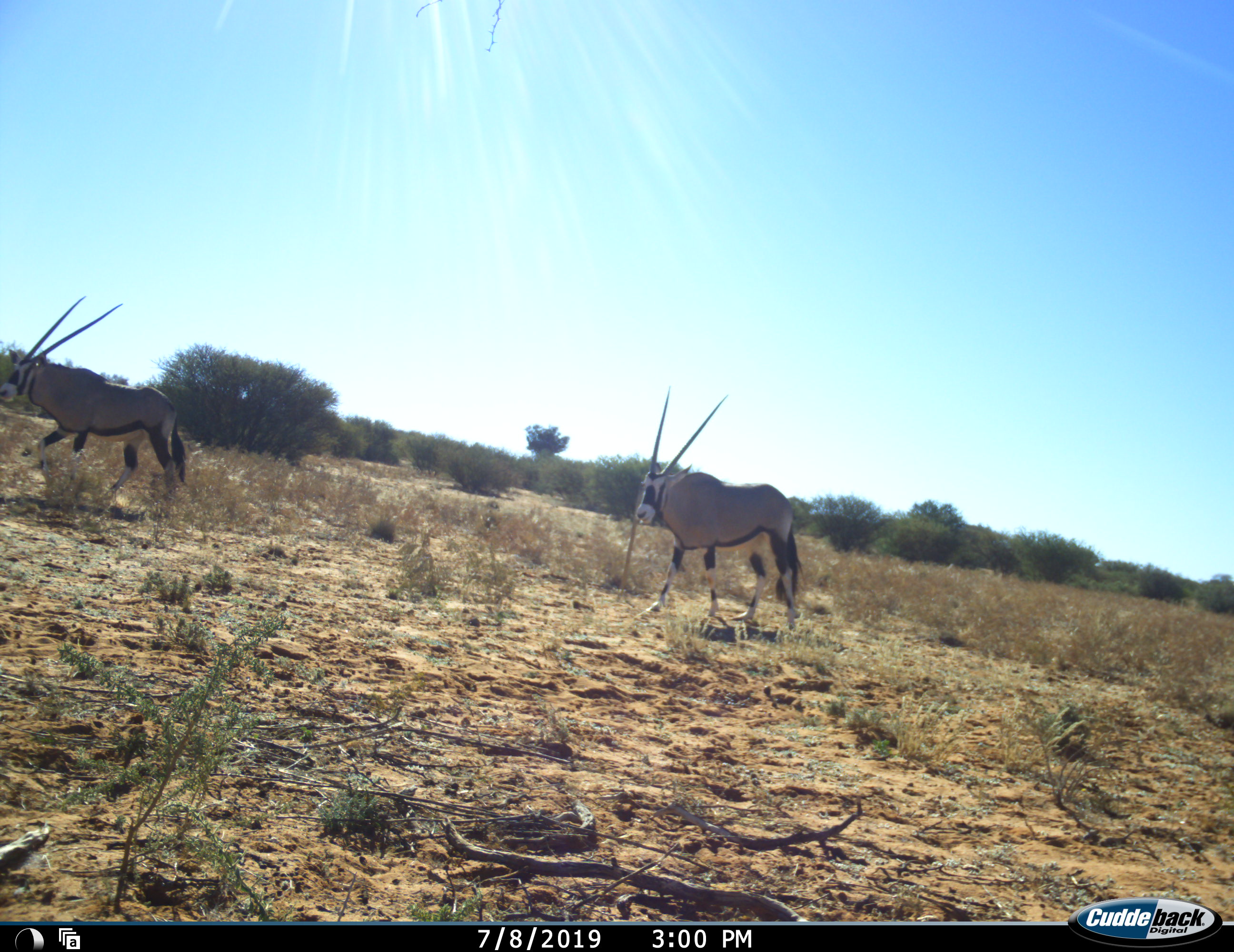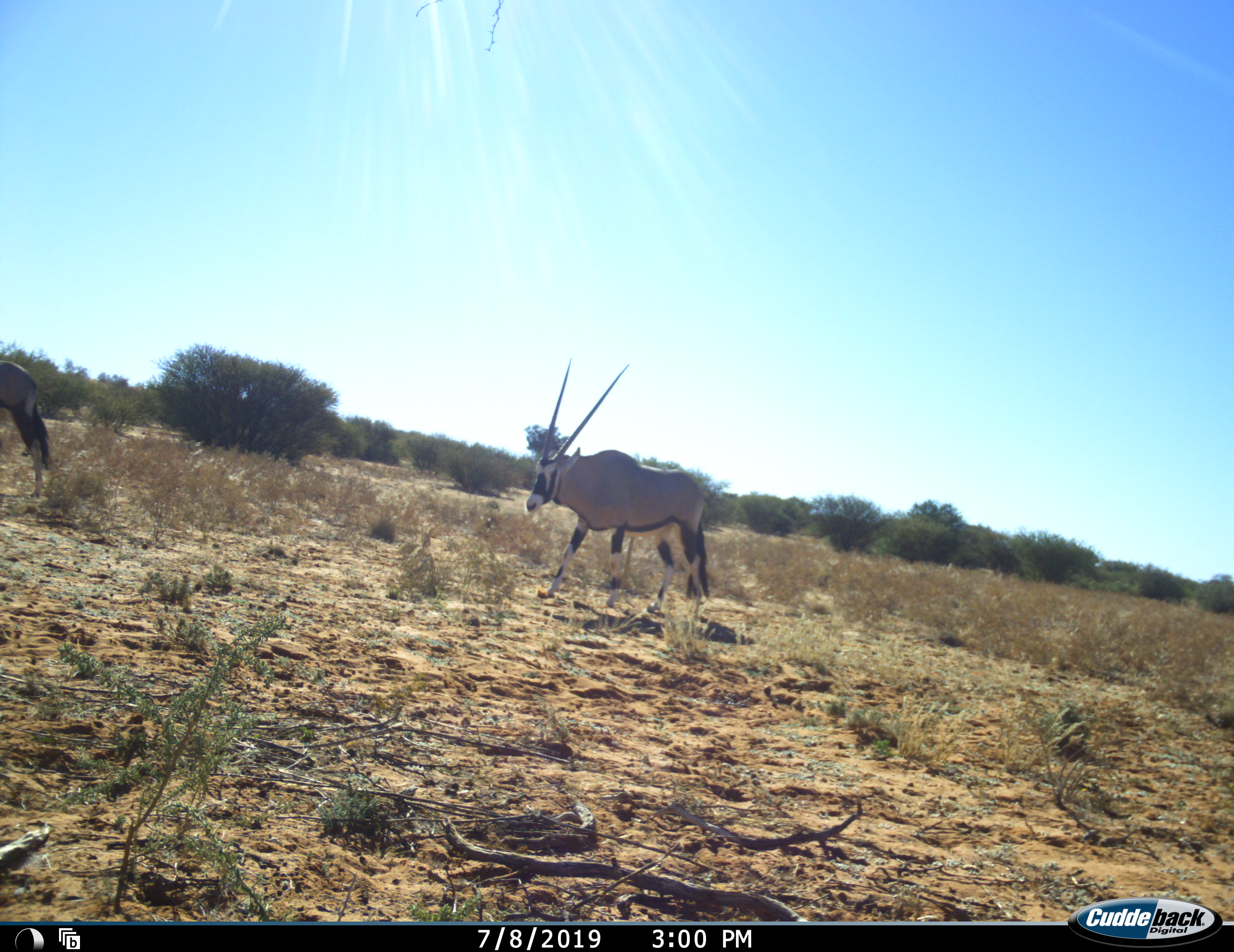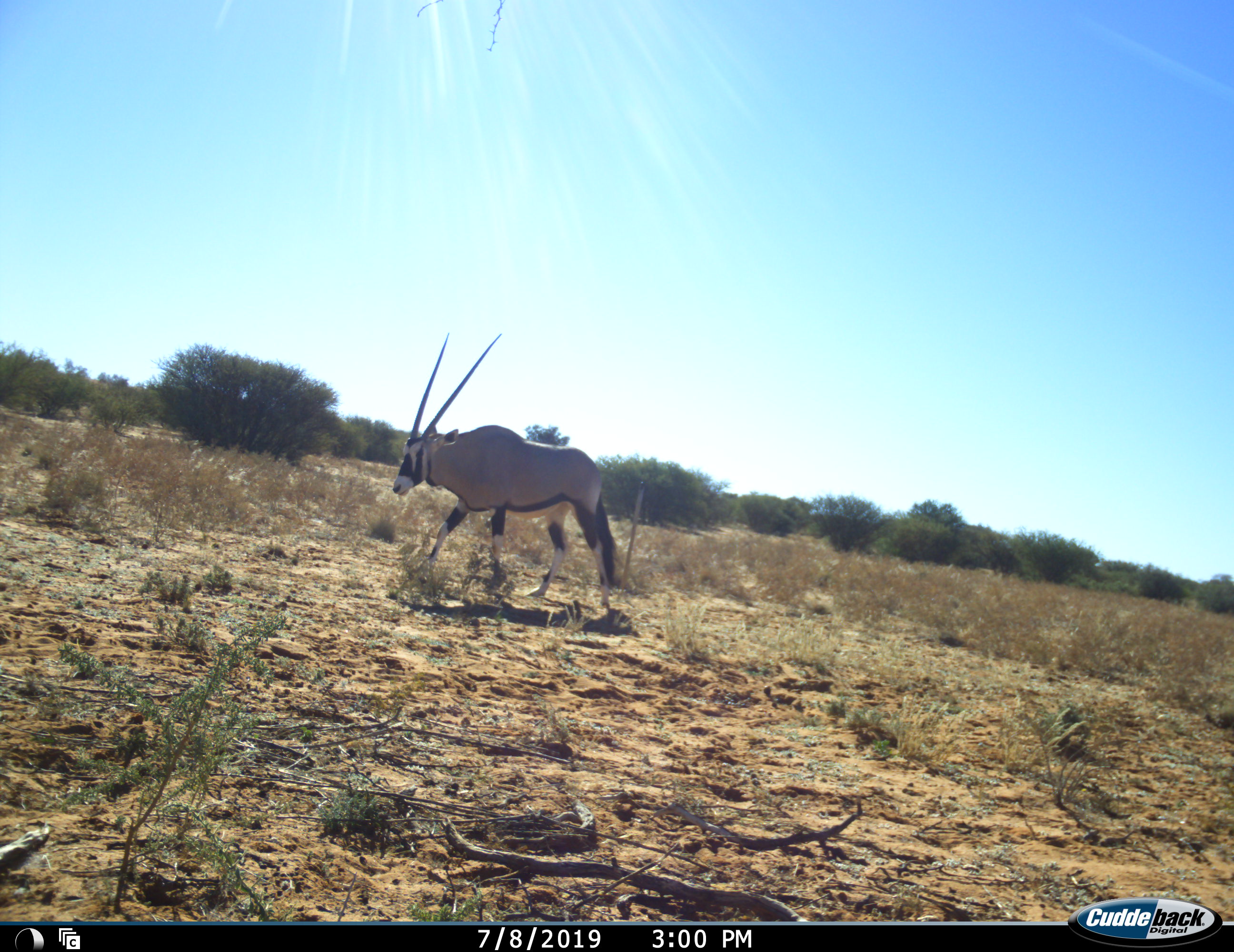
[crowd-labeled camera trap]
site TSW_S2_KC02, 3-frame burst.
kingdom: Animalia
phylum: Chordata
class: Mammalia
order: Artiodactyla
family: Bovidae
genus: Oryx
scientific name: Oryx gazella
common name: gemsbok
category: oryx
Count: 2.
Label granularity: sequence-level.